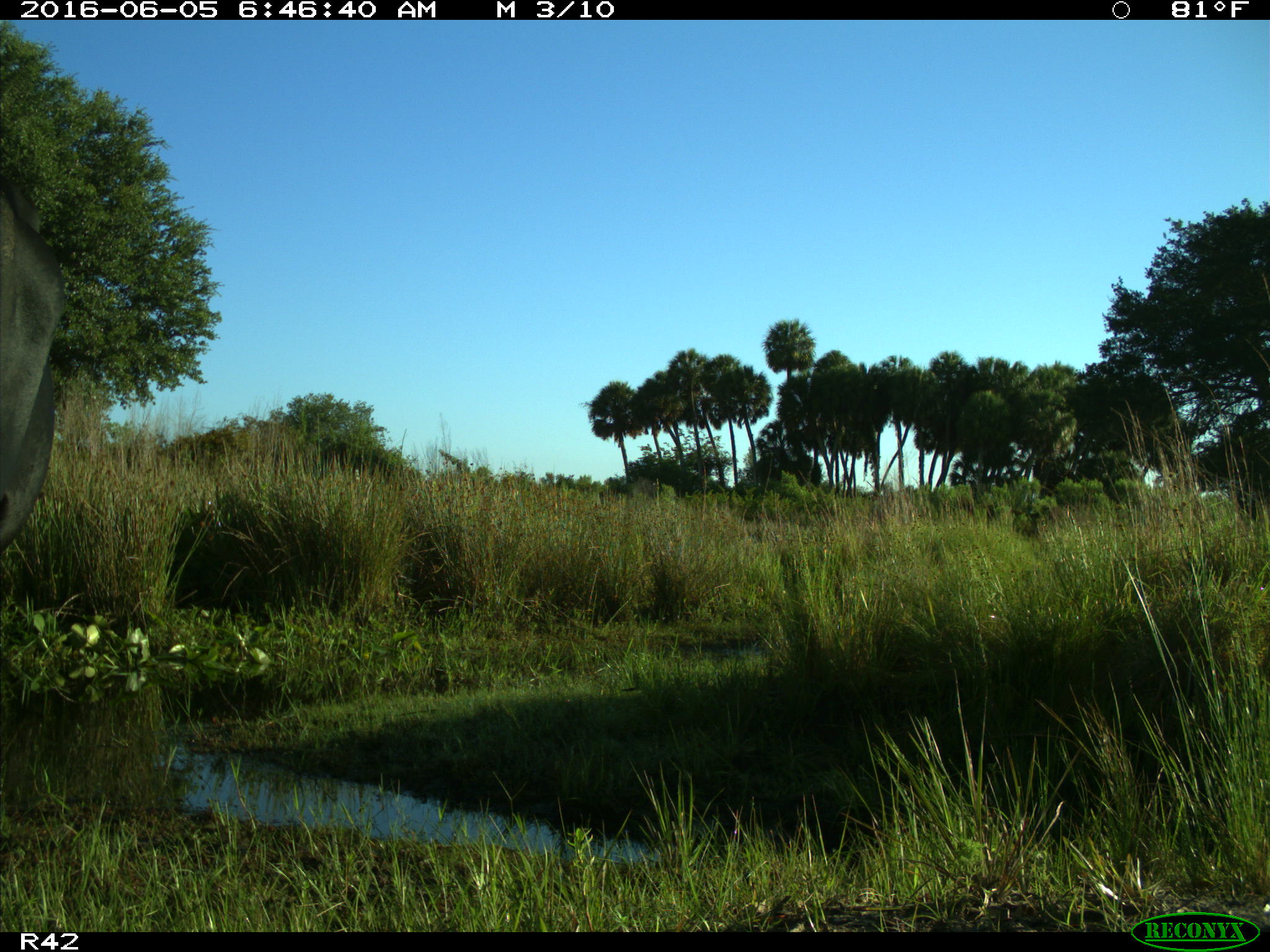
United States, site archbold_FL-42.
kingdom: Animalia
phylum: Chordata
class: Mammalia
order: Artiodactyla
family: Bovidae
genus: Bos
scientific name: Bos taurus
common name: domestic cow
Bos taurus (domestic cow).